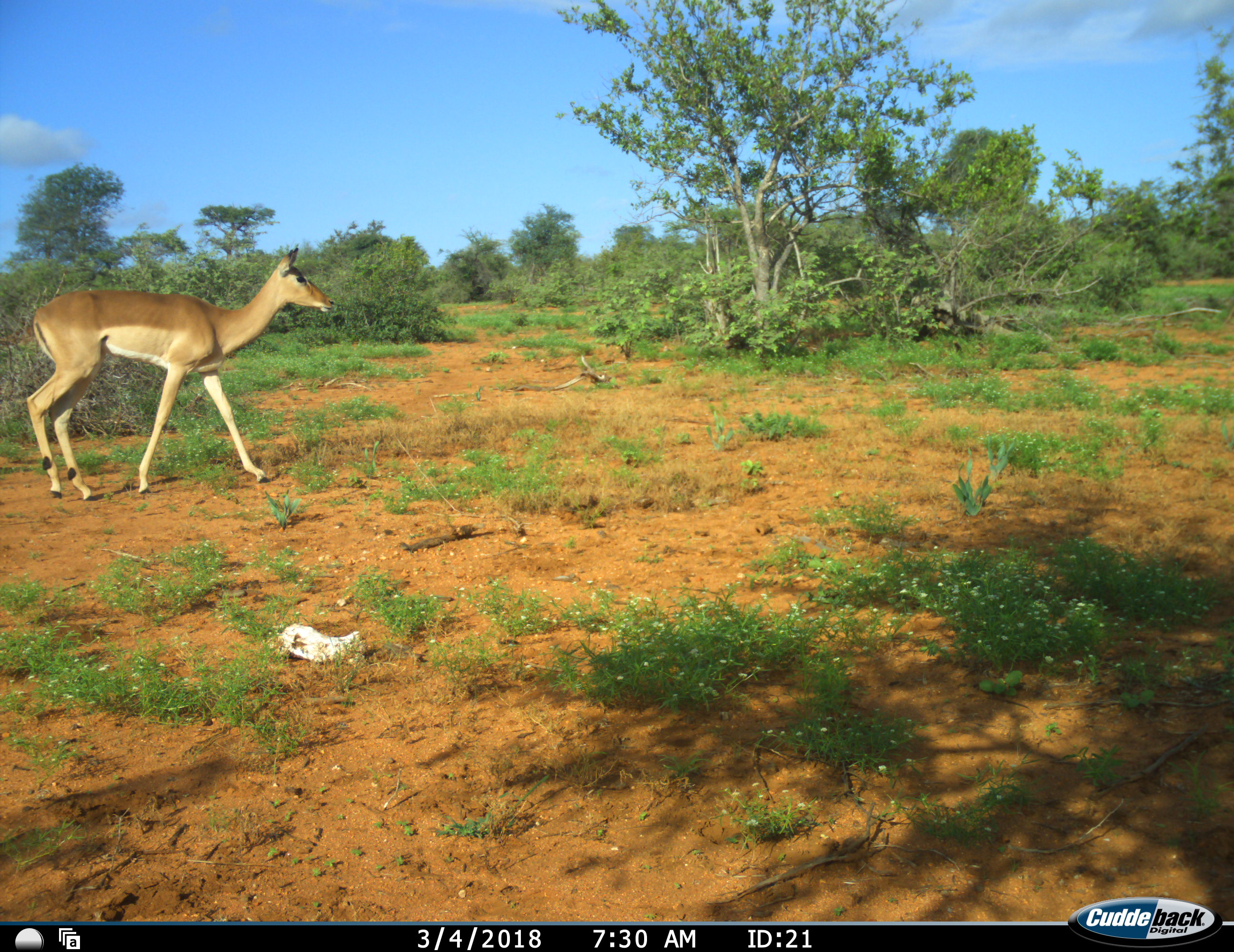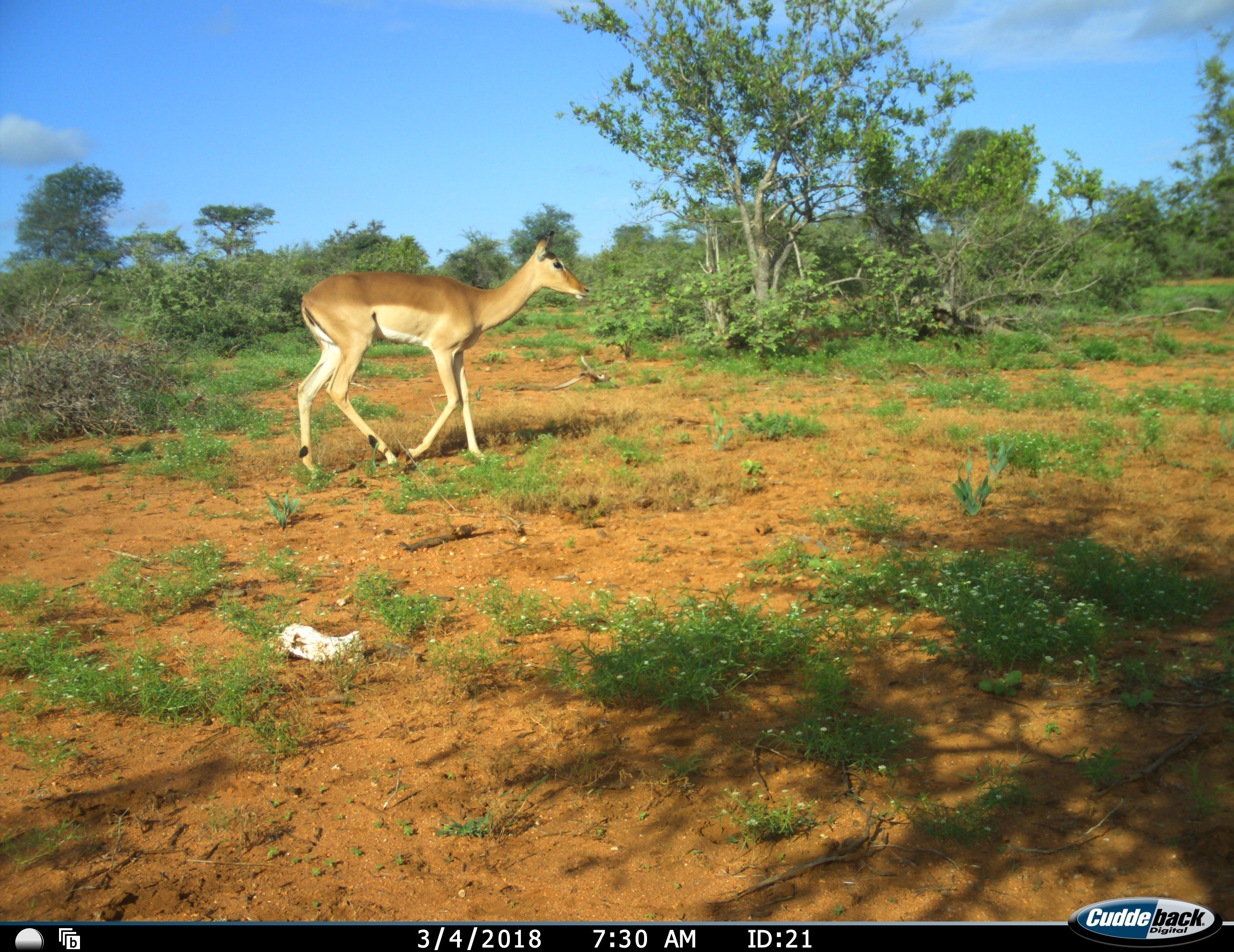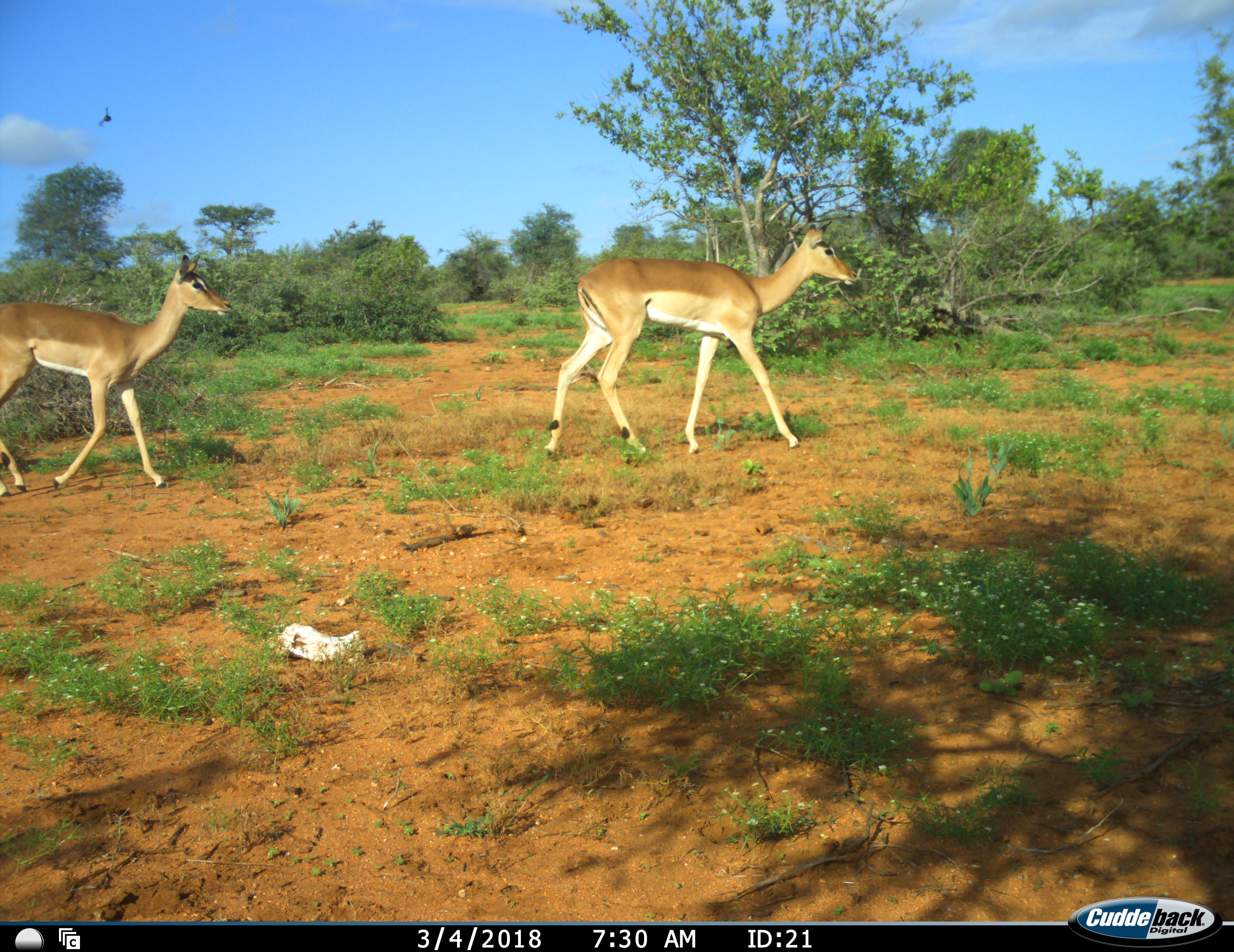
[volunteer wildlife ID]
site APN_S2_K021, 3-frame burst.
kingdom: Animalia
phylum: Chordata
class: Mammalia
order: Artiodactyla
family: Bovidae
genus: Aepyceros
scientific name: Aepyceros melampus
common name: impala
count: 2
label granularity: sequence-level